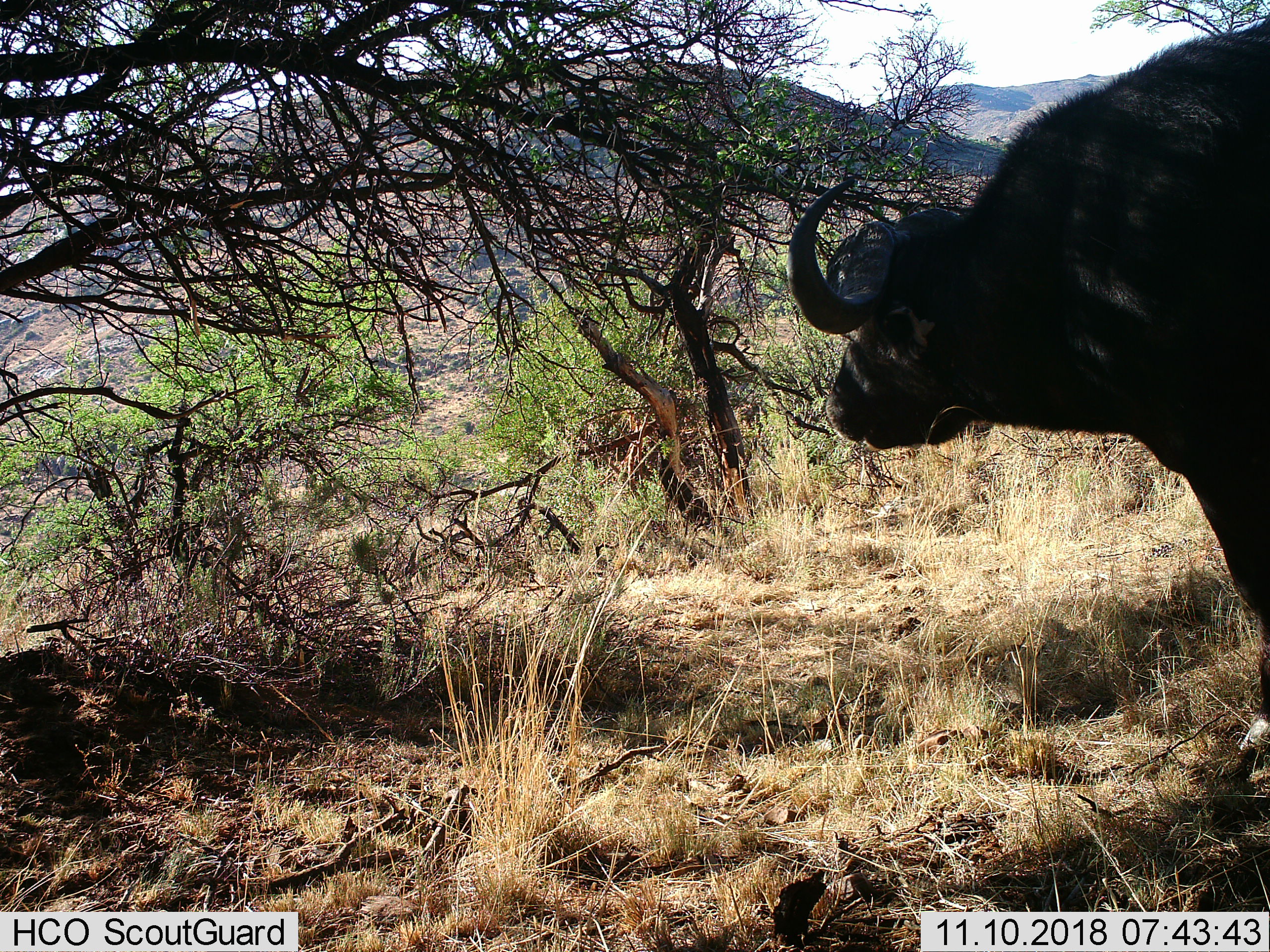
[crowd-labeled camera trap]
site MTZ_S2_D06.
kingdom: Animalia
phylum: Chordata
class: Mammalia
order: Artiodactyla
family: Bovidae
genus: Syncerus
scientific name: Syncerus caffer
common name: african buffalo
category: buffalo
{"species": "buffalo (african buffalo) (Syncerus caffer)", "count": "1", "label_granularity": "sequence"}